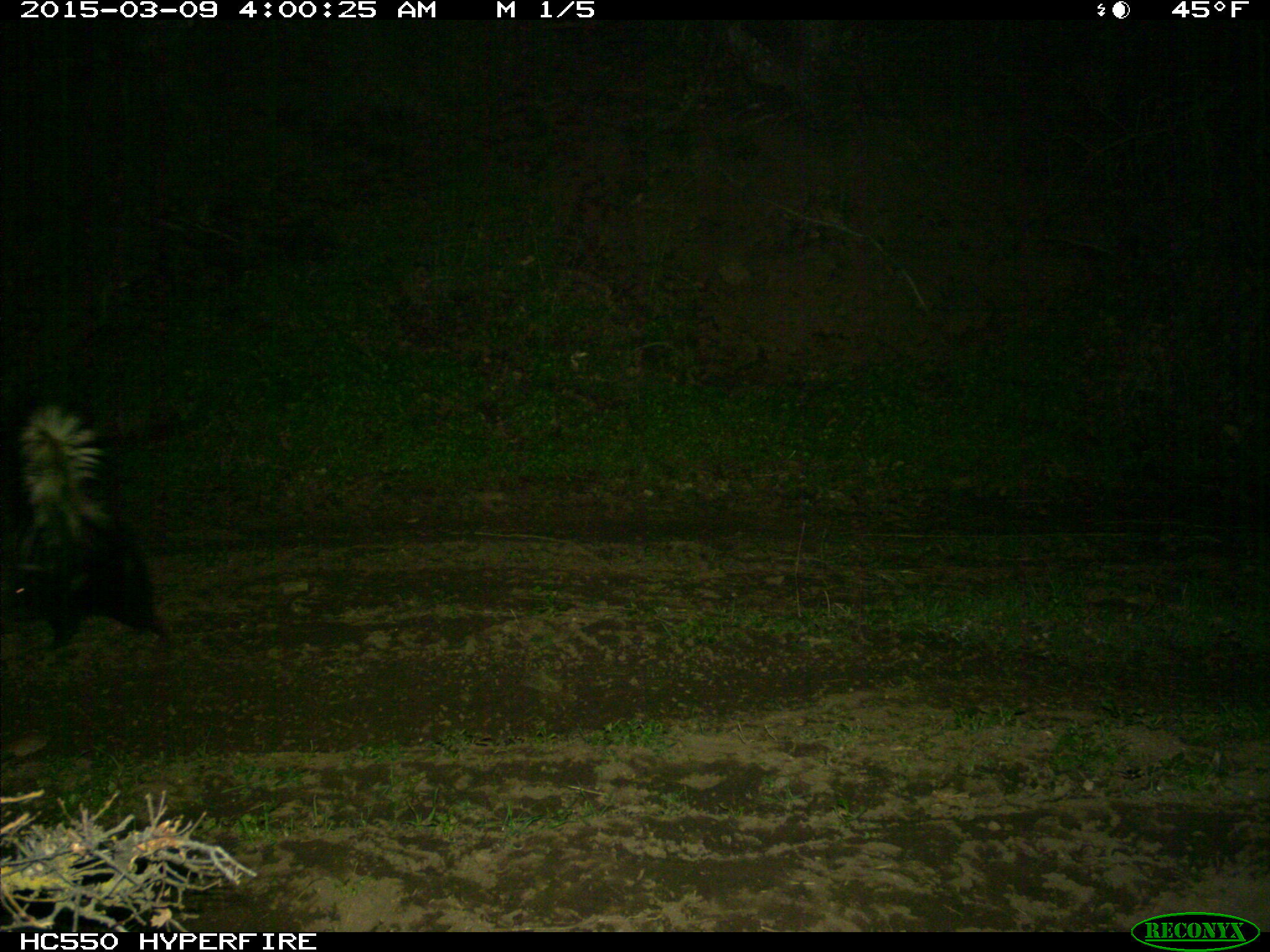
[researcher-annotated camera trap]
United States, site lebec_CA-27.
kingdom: Animalia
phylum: Chordata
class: Mammalia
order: Carnivora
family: Mephitidae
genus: Mephitis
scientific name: Mephitis mephitis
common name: striped skunk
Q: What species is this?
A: Mephitis mephitis (striped skunk).